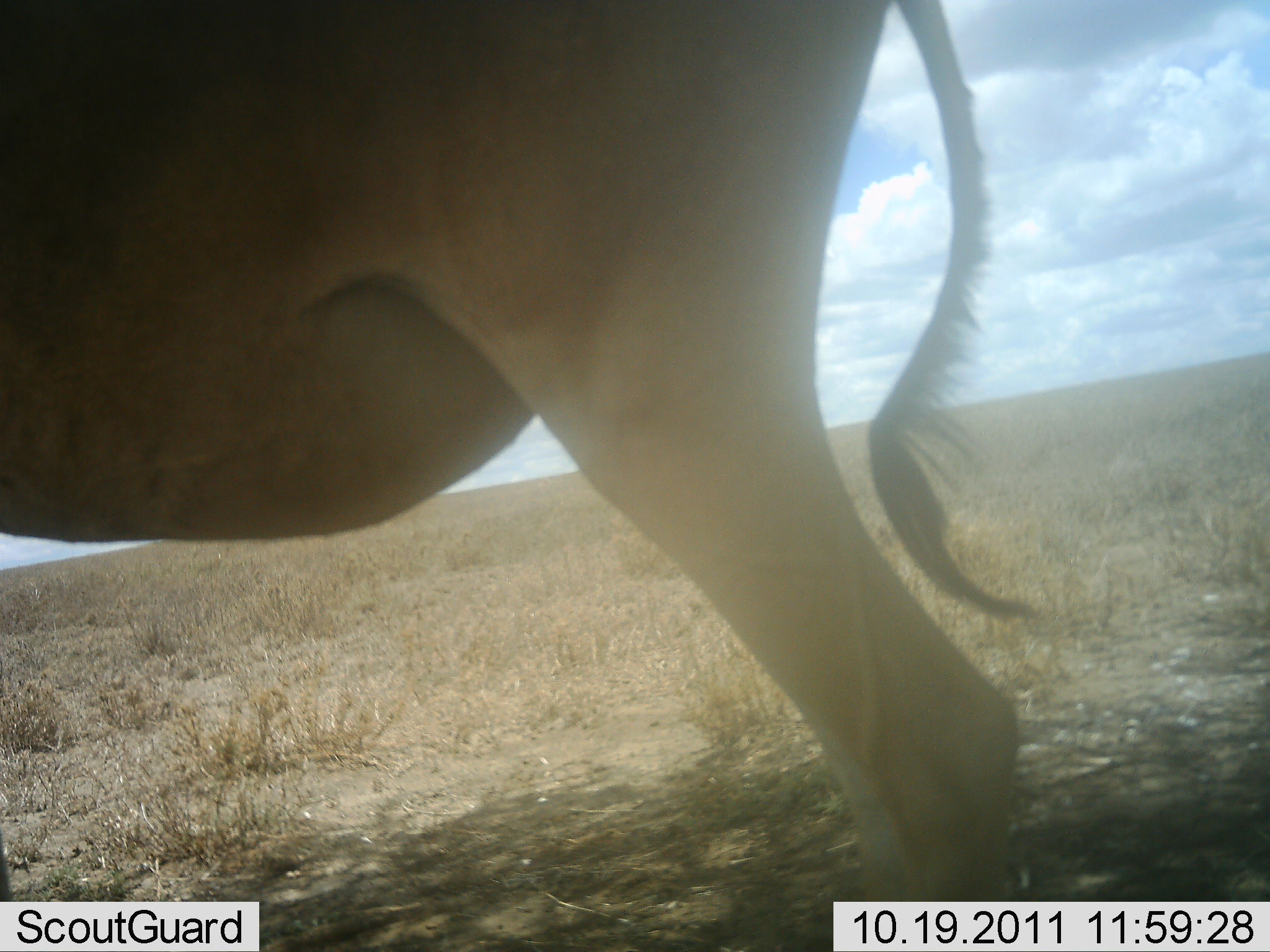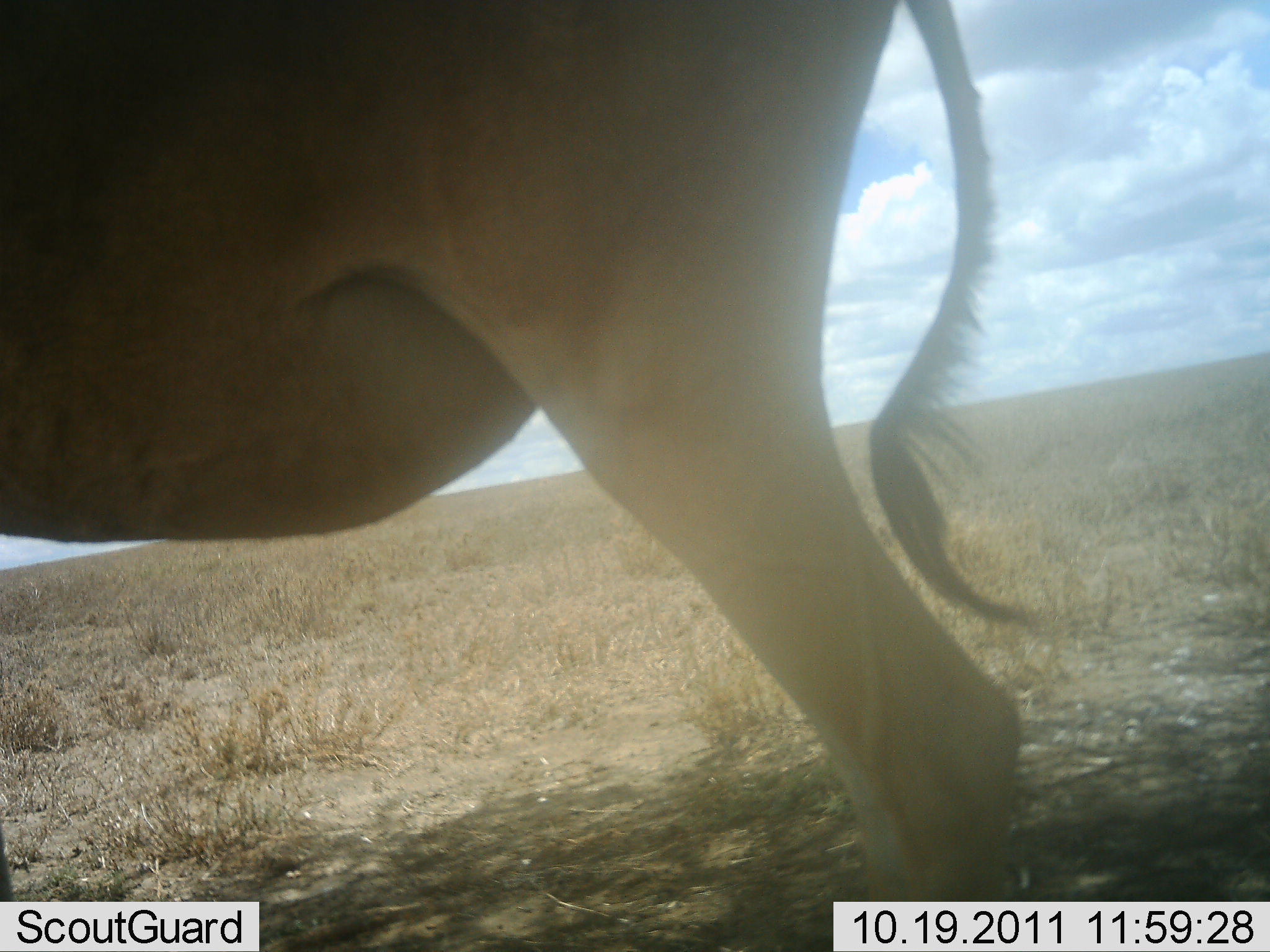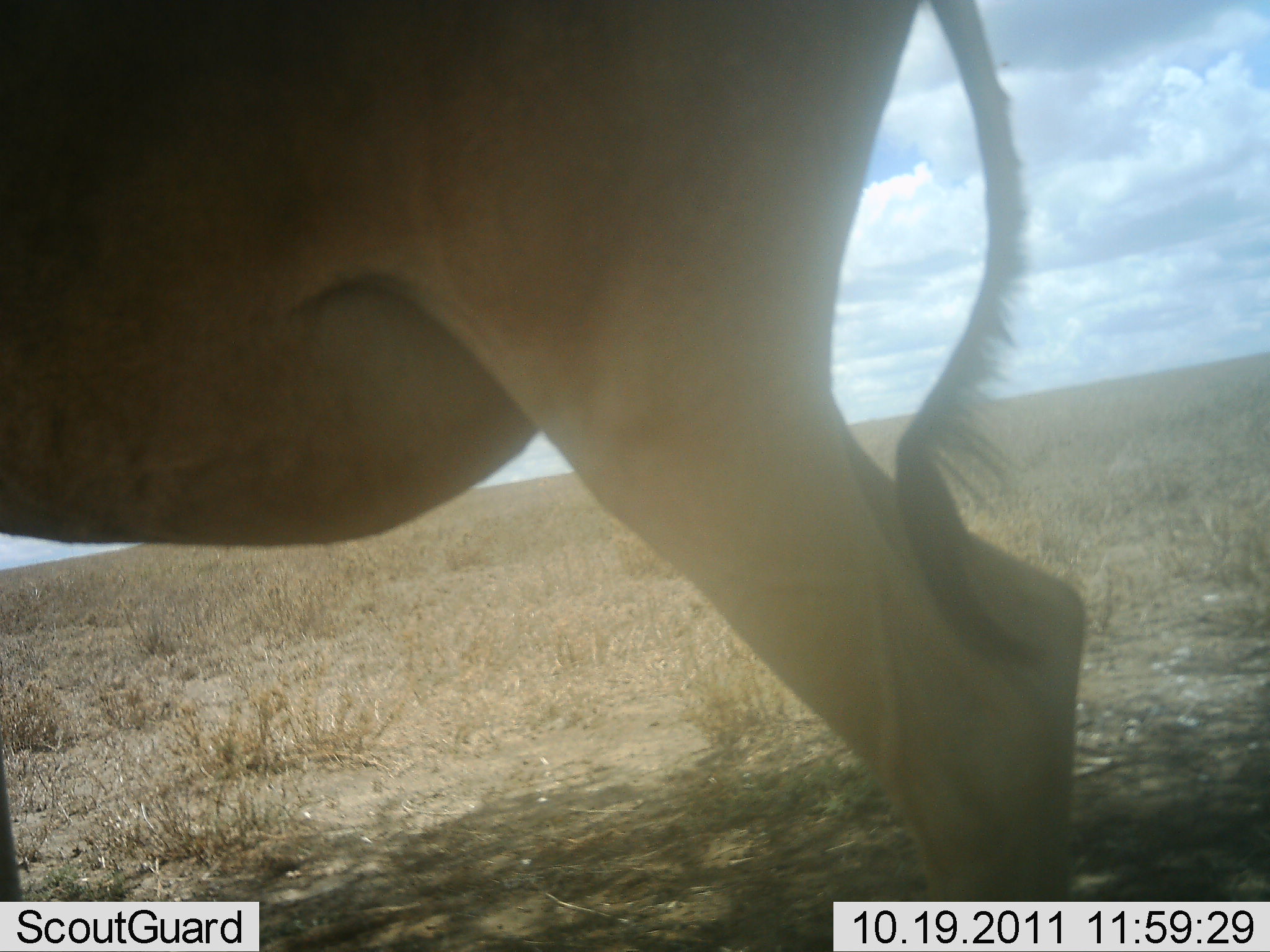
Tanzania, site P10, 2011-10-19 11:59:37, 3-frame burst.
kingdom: Animalia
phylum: Chordata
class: Mammalia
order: Artiodactyla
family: Bovidae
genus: Alcelaphus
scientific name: Alcelaphus buselaphus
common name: hartebeest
Hartebeest (Alcelaphus buselaphus), count 1. Behavior (volunteer vote fractions): standing 90%, resting 10%, moving 0%, interacting 0%. Young present (vote fraction): 0%. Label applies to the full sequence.